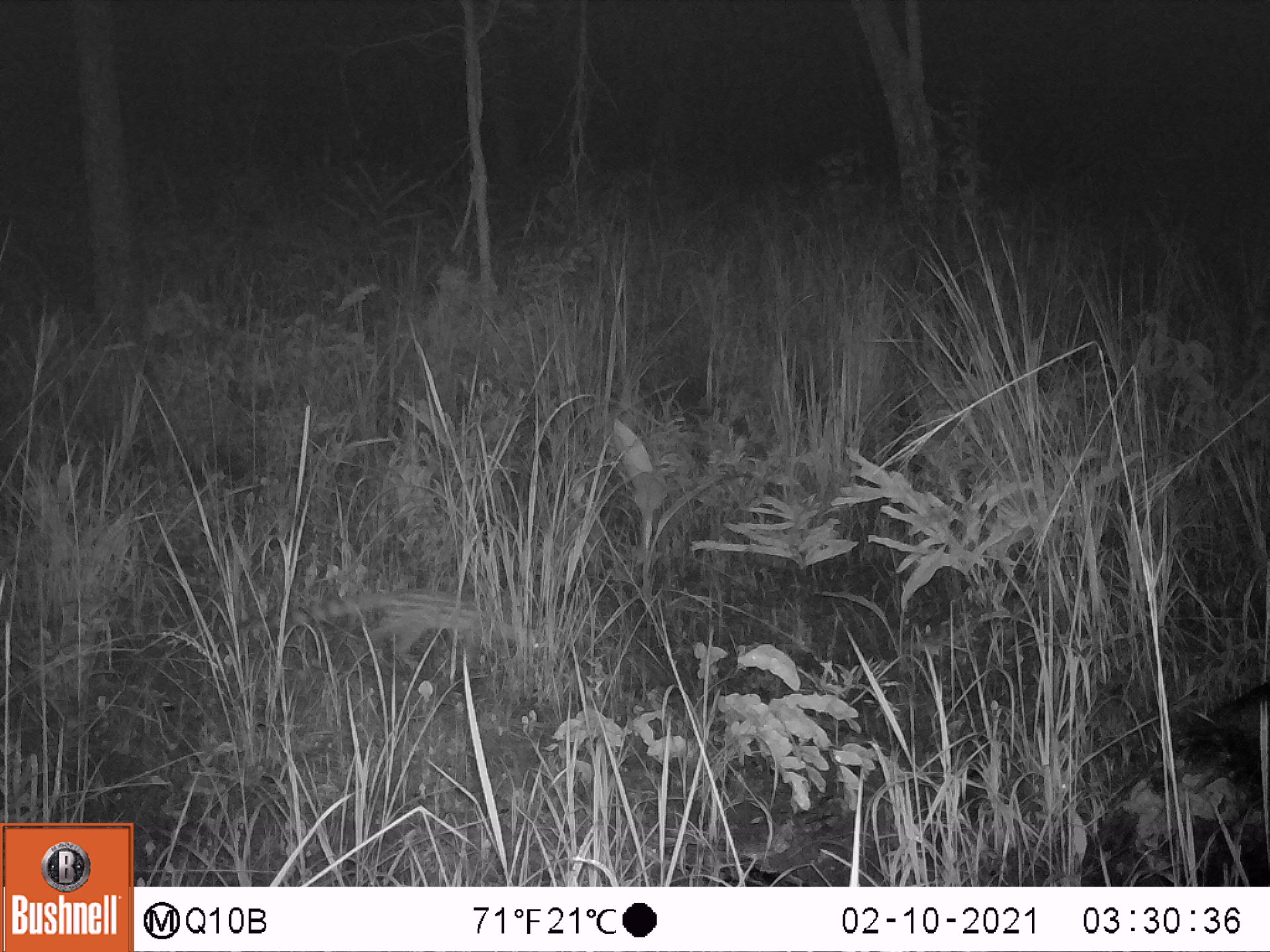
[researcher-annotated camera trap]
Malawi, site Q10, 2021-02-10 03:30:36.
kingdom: Animalia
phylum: Chordata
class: Mammalia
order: Carnivora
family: Viverridae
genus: Genetta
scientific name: Genetta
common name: genet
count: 1